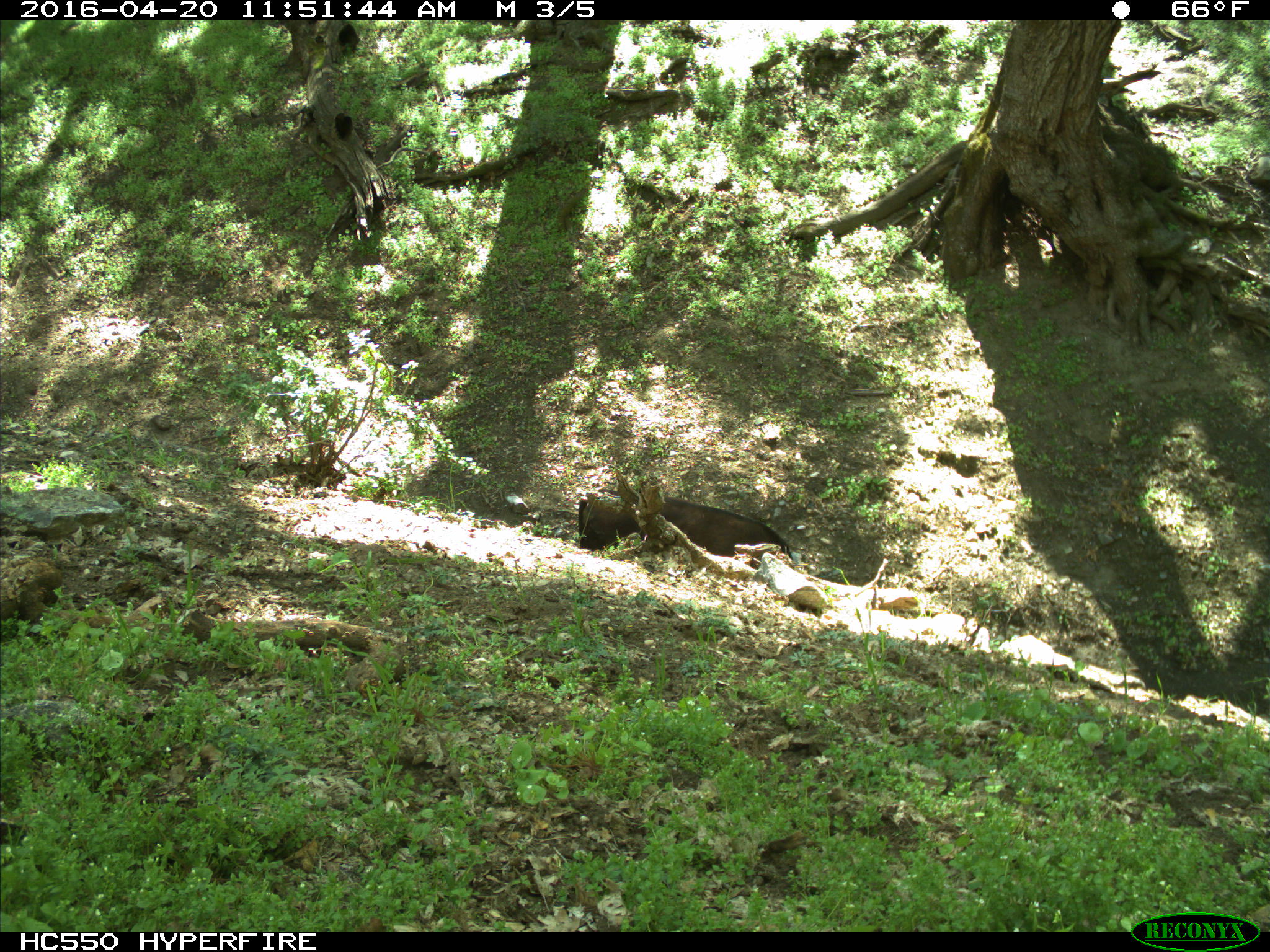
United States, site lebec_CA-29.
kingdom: Animalia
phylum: Chordata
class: Mammalia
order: Artiodactyla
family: Bovidae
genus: Bos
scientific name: Bos taurus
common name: domestic cow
Bos taurus (domestic cow).